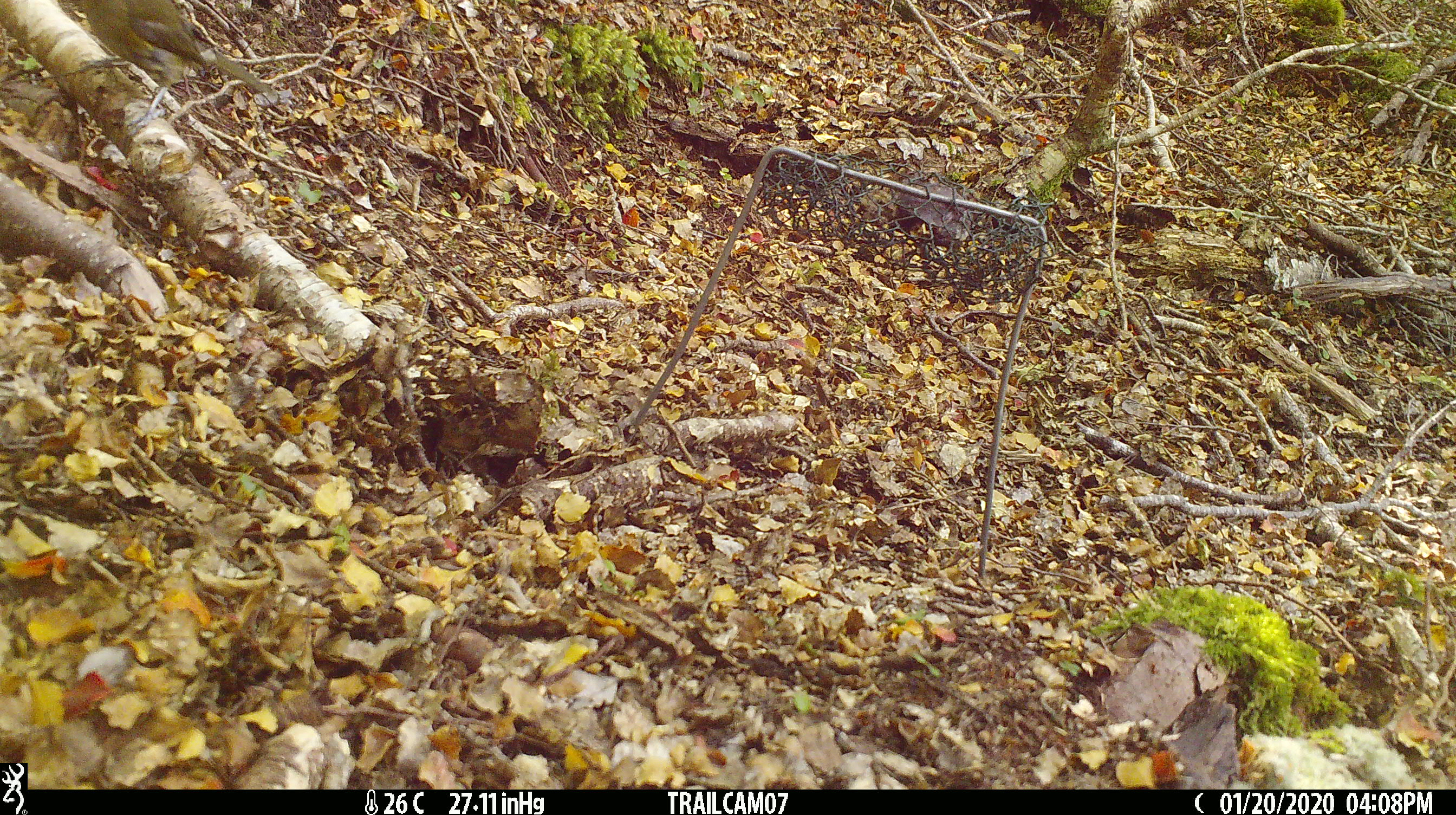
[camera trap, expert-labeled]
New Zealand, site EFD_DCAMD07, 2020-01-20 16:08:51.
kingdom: Animalia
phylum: Chordata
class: Aves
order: Passeriformes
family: Meliphagidae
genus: Anthornis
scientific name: Anthornis melanura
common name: new zealand bellbird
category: bellbird